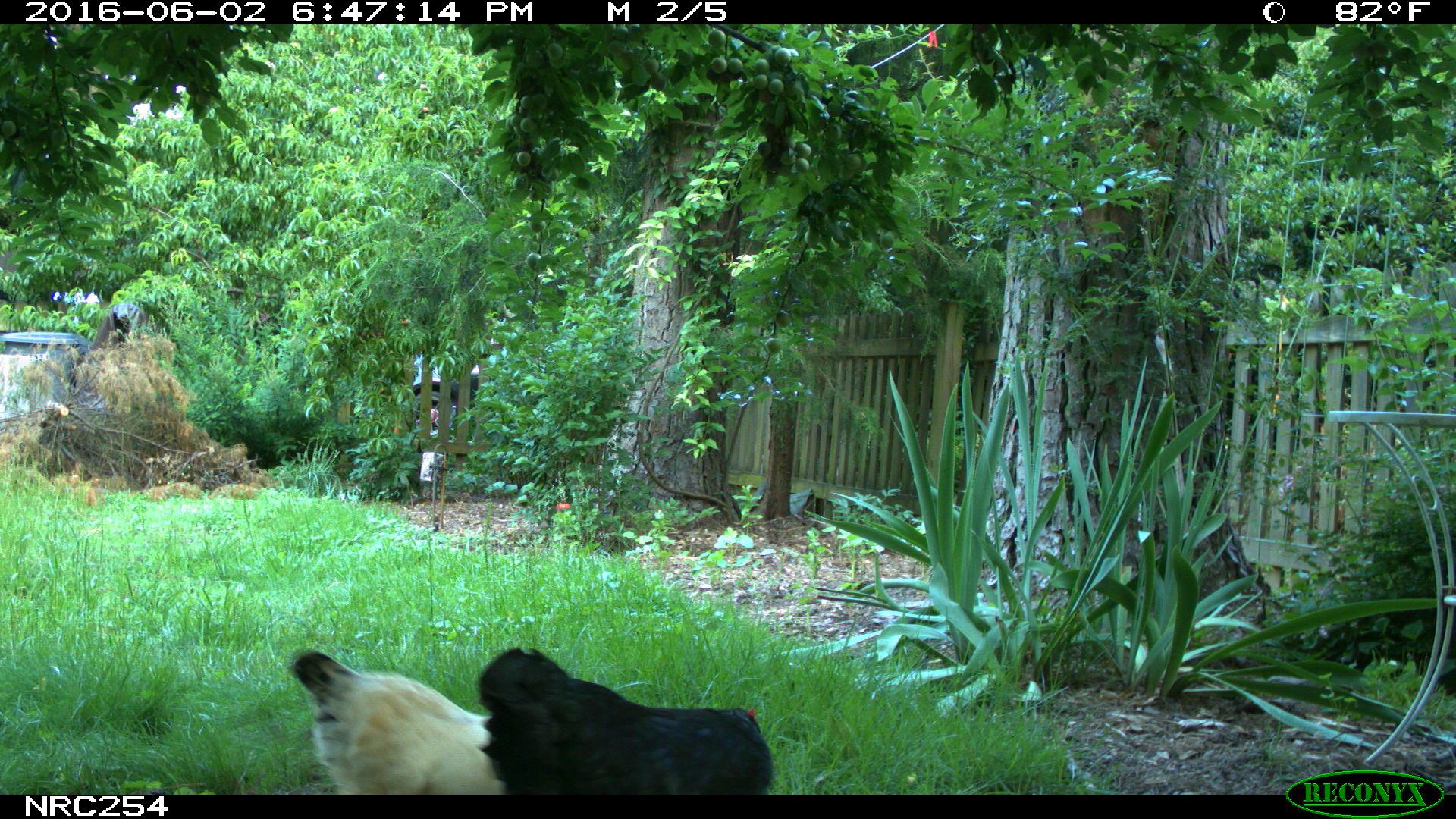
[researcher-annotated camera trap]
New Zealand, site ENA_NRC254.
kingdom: Animalia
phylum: Chordata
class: Aves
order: Galliformes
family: Phasianidae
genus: Gallus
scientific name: Gallus gallus domesticus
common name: chicken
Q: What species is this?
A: Chicken (Gallus gallus domesticus).